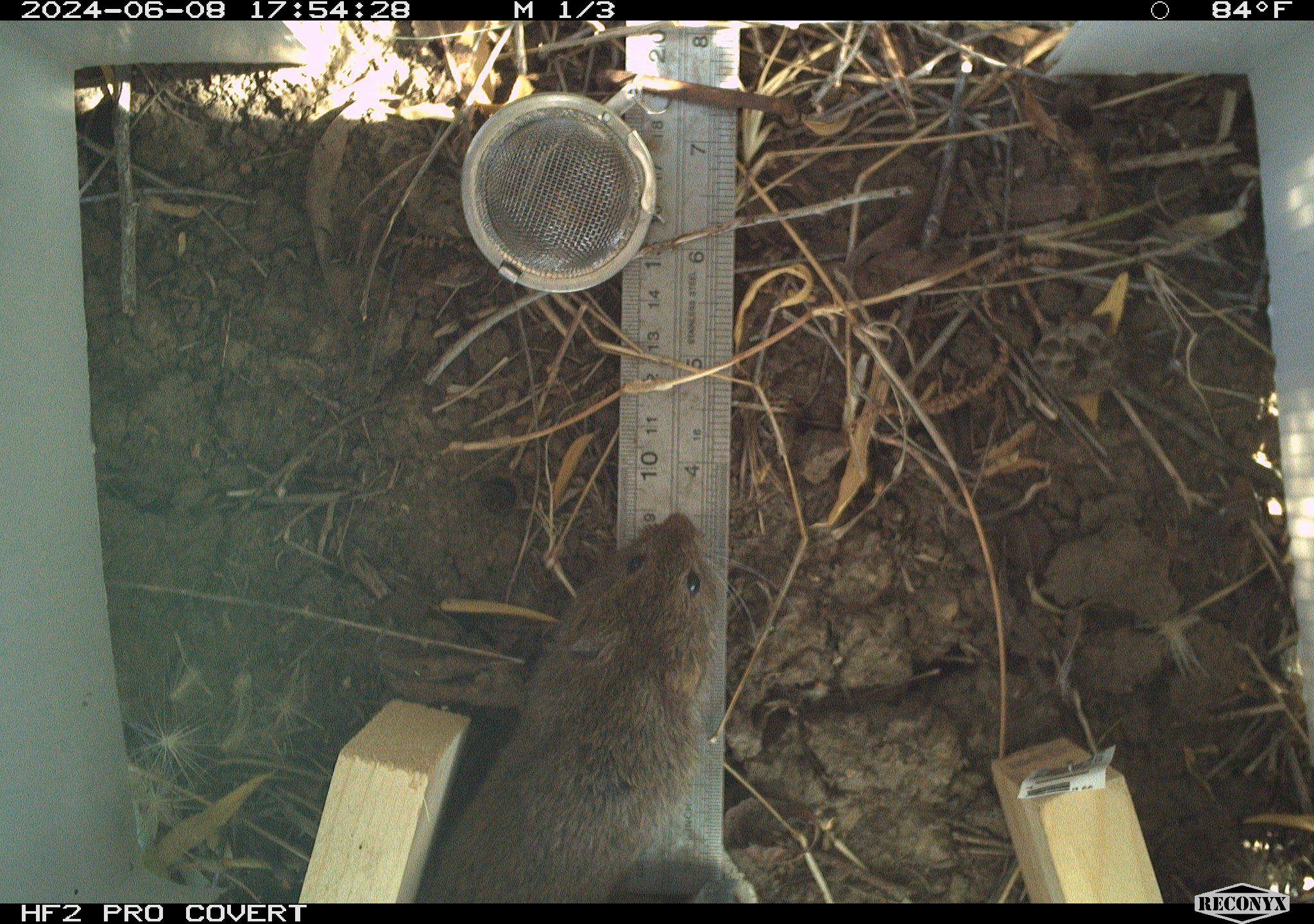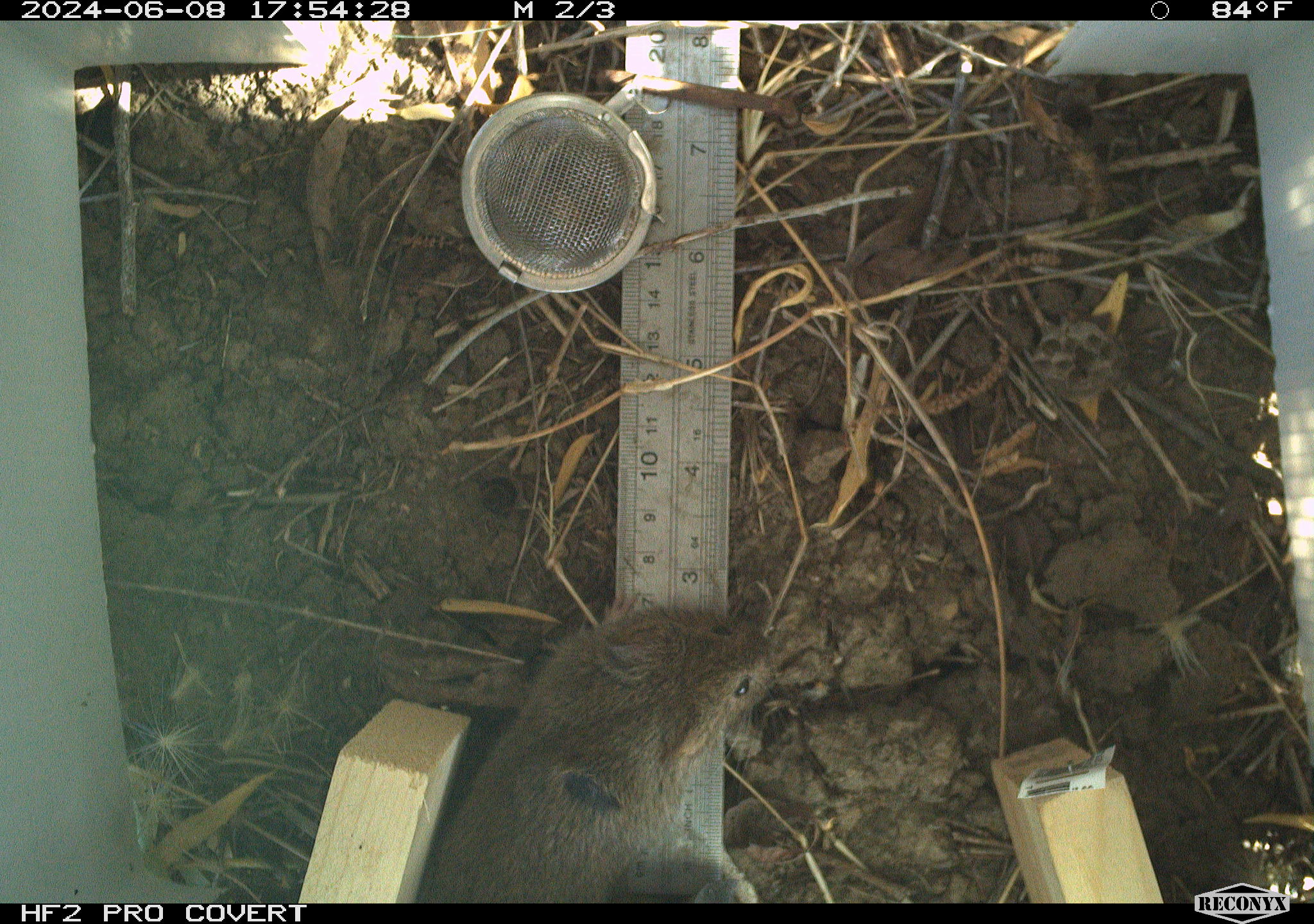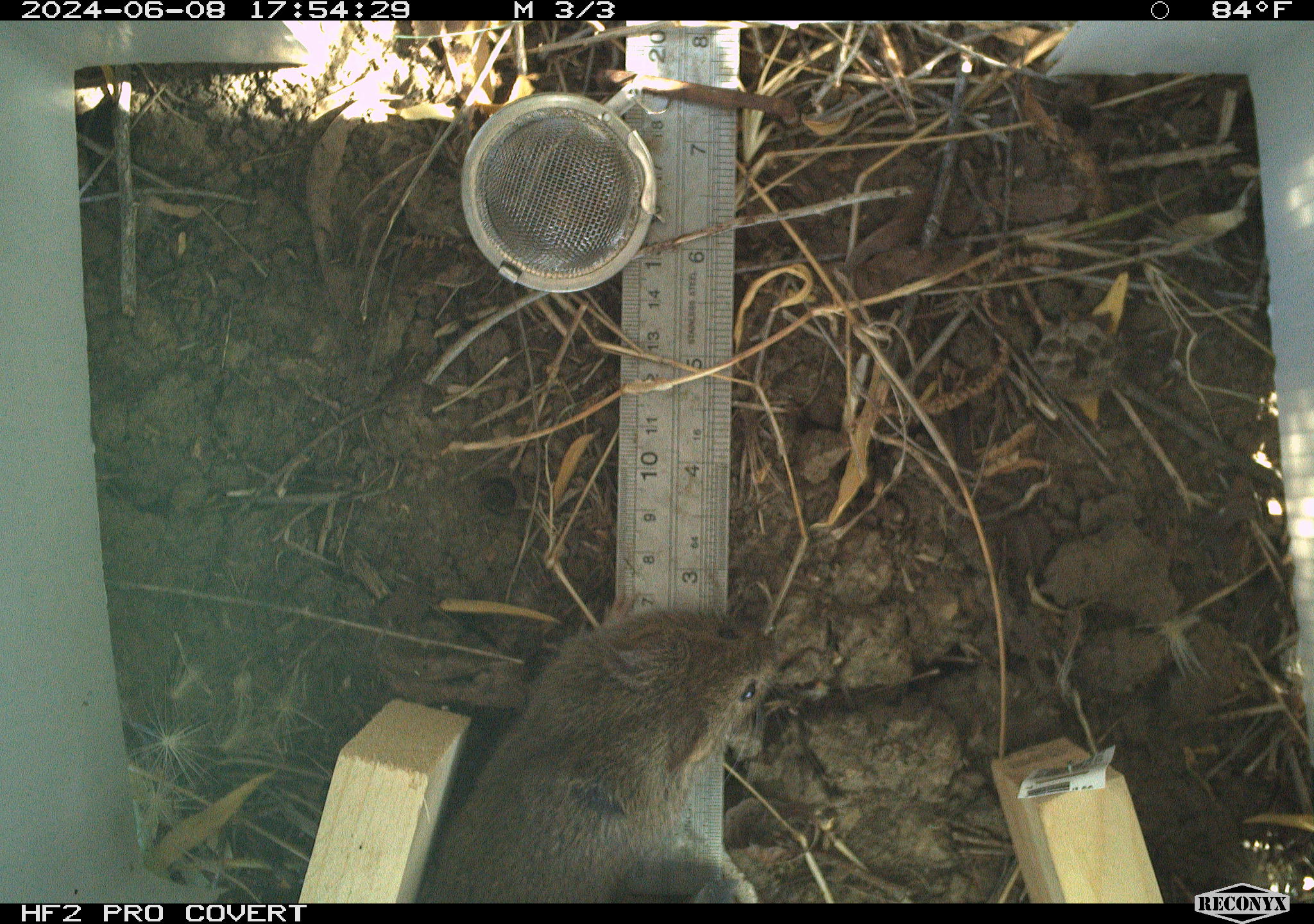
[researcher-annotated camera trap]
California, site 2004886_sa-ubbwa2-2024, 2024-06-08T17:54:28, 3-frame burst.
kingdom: Animalia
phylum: Chordata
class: Mammalia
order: Rodentia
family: Cricetidae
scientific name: Arvicolinae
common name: voles, lemmings, and muskrats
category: arvicolinae subfamily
Arvicolinae subfamily (voles, lemmings, and muskrats) (Arvicolinae).